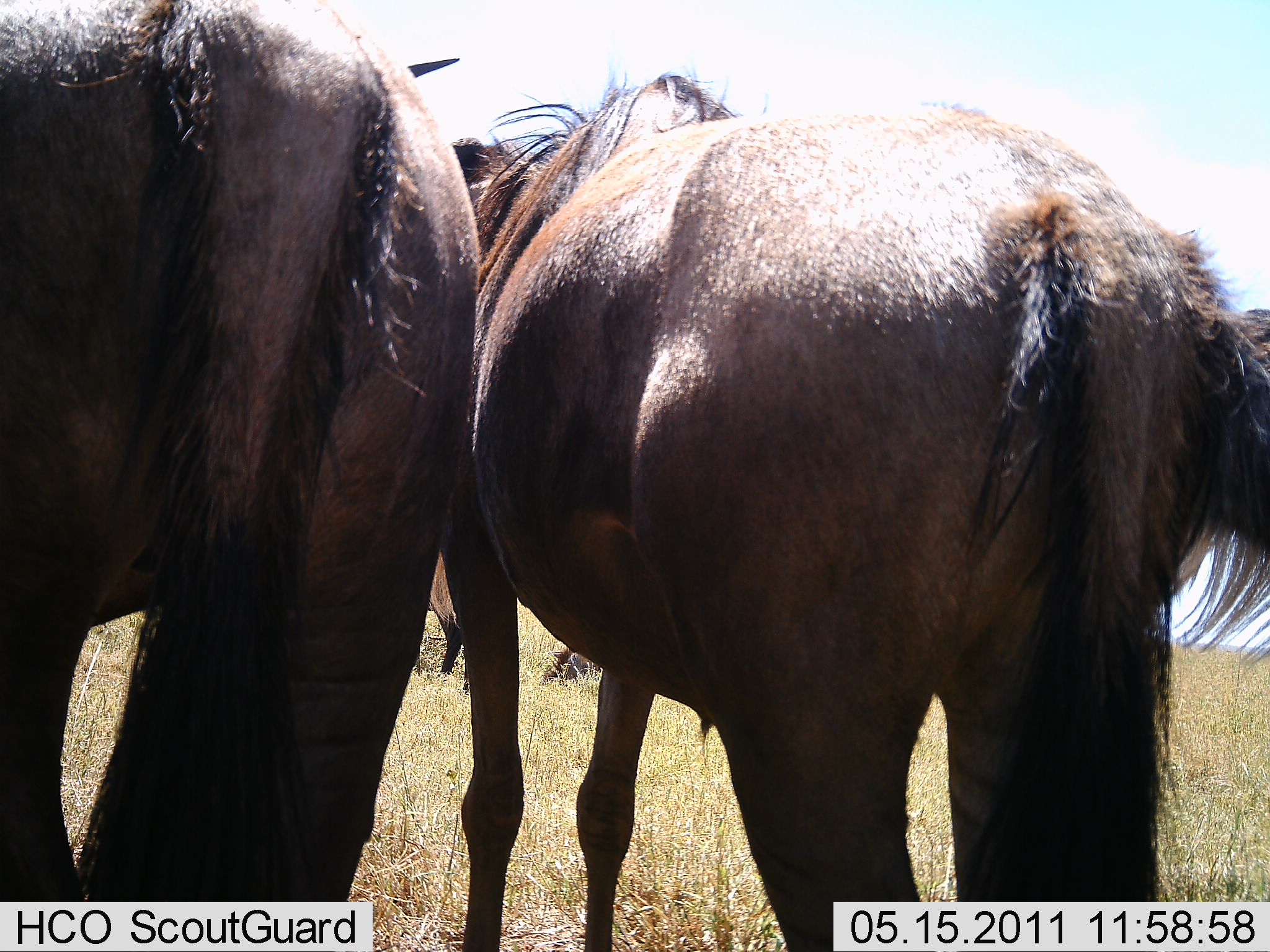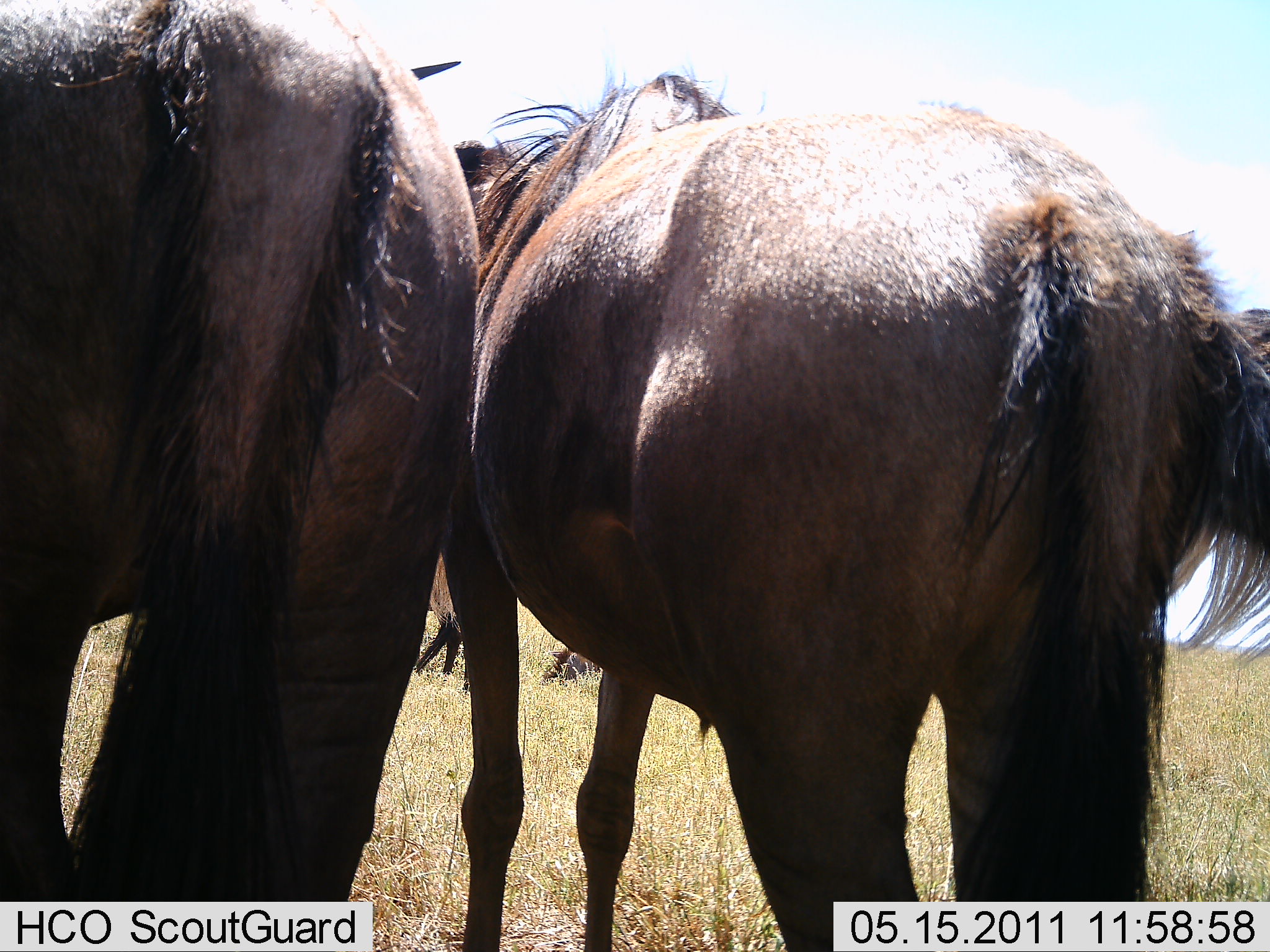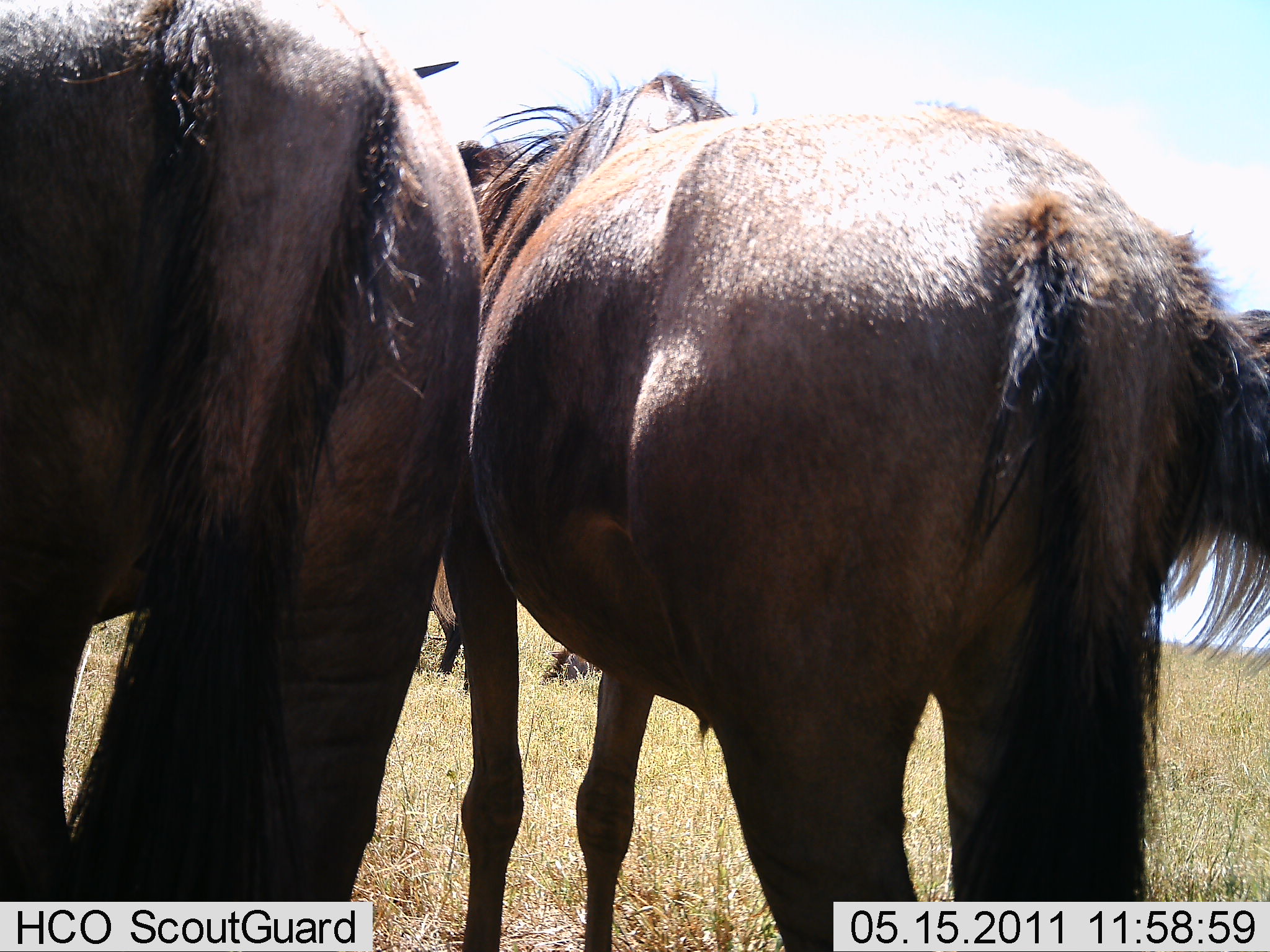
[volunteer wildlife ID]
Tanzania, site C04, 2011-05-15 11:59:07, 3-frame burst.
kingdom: Animalia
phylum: Chordata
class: Mammalia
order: Artiodactyla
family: Bovidae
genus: Connochaetes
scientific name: Connochaetes taurinus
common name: blue wildebeest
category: wildebeest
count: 3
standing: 91%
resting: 9%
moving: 9%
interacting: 0%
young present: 0%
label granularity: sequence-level